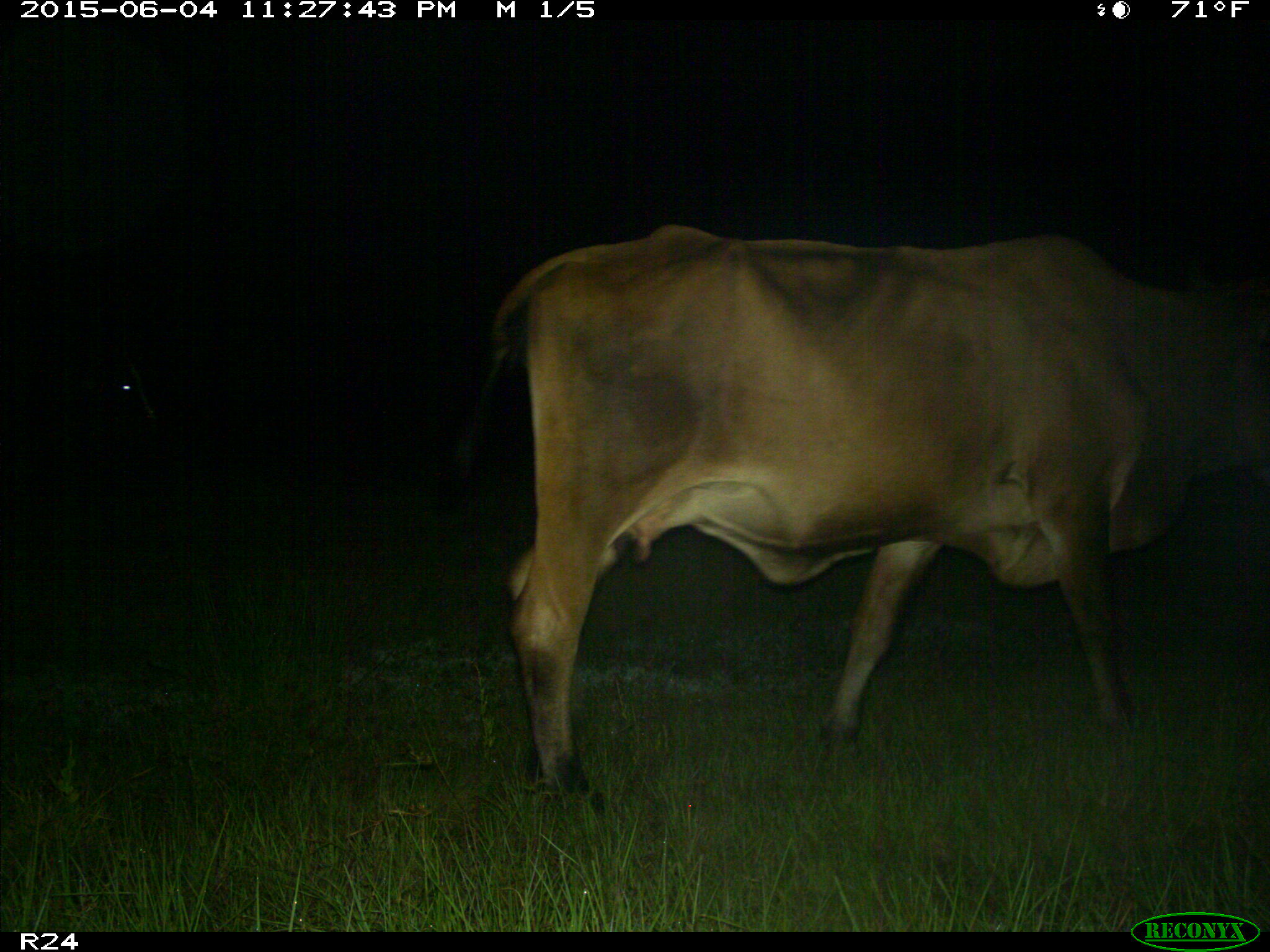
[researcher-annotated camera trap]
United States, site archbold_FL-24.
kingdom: Animalia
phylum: Chordata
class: Mammalia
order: Carnivora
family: Procyonidae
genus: Procyon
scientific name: Procyon lotor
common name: common raccoon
Procyon lotor (common raccoon).